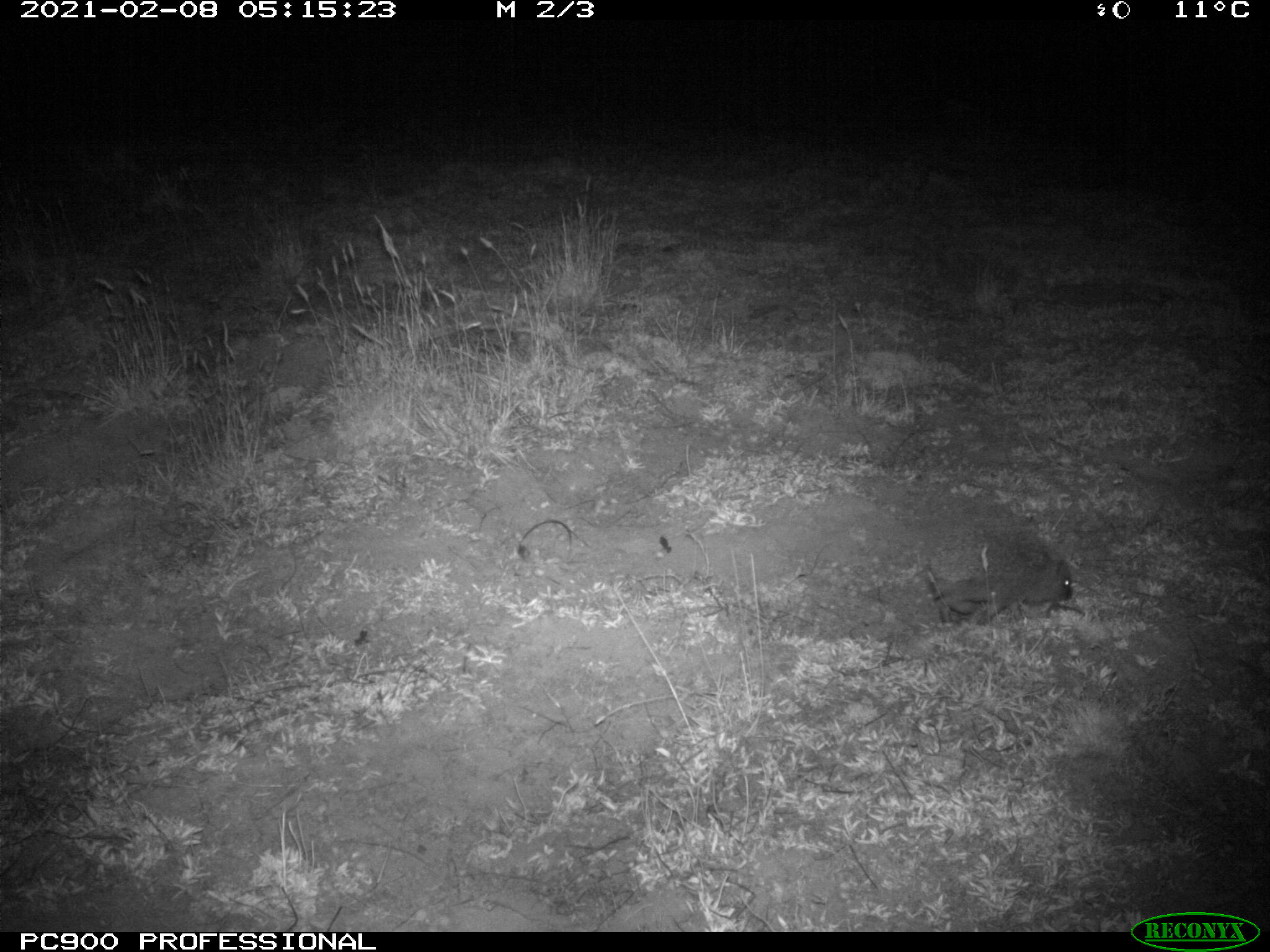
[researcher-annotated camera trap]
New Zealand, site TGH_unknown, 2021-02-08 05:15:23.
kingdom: Animalia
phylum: Chordata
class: Mammalia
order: Eulipotyphla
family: Erinaceidae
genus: Erinaceus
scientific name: Erinaceus europaeus europaeus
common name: european hedgehog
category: hedgehog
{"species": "hedgehog (european hedgehog) (Erinaceus europaeus europaeus)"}